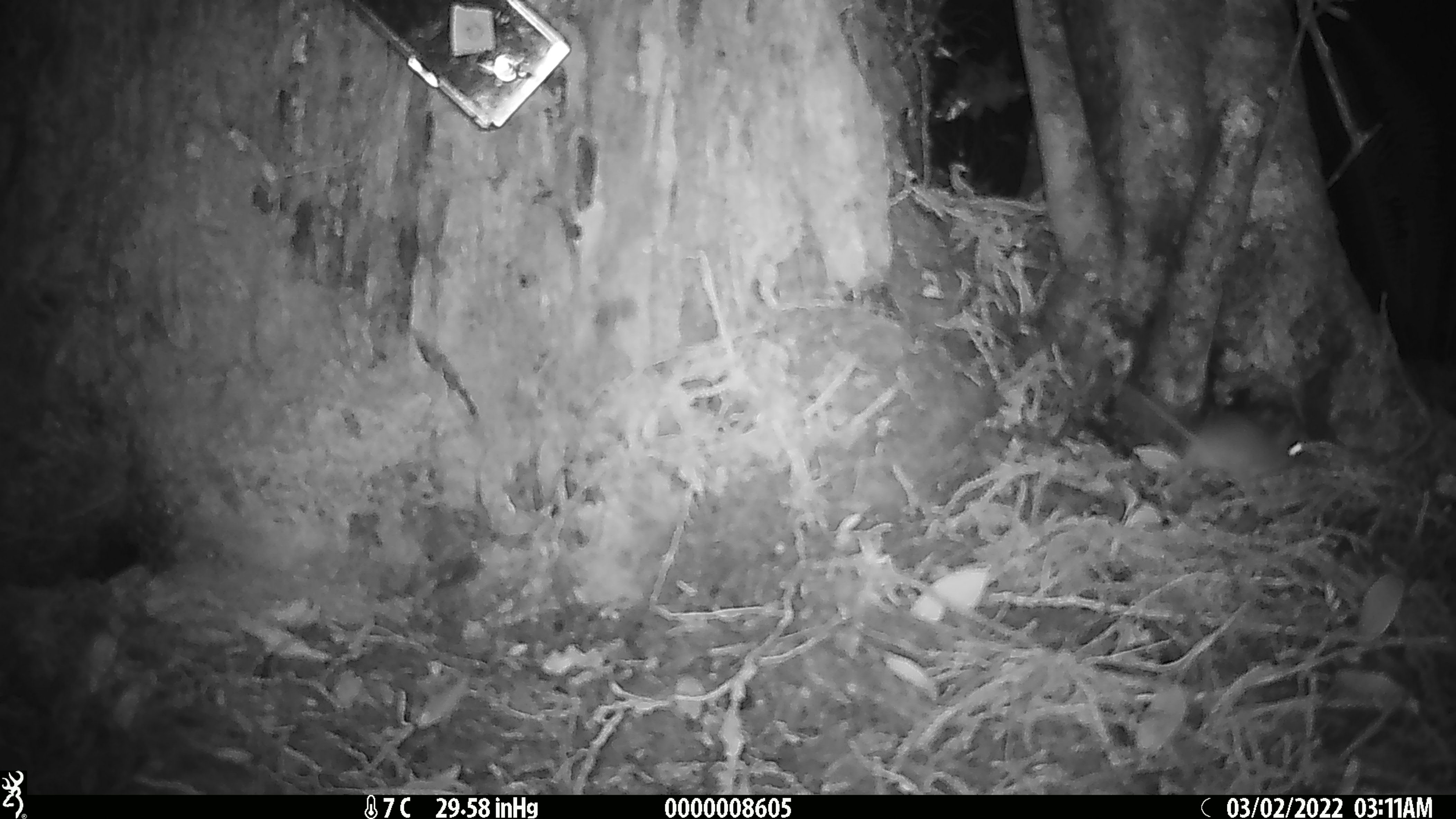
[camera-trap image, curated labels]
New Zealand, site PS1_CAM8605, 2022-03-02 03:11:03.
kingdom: Animalia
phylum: Chordata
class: Mammalia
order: Rodentia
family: Muridae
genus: Mus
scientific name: Mus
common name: mouse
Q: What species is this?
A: Mouse (Mus).